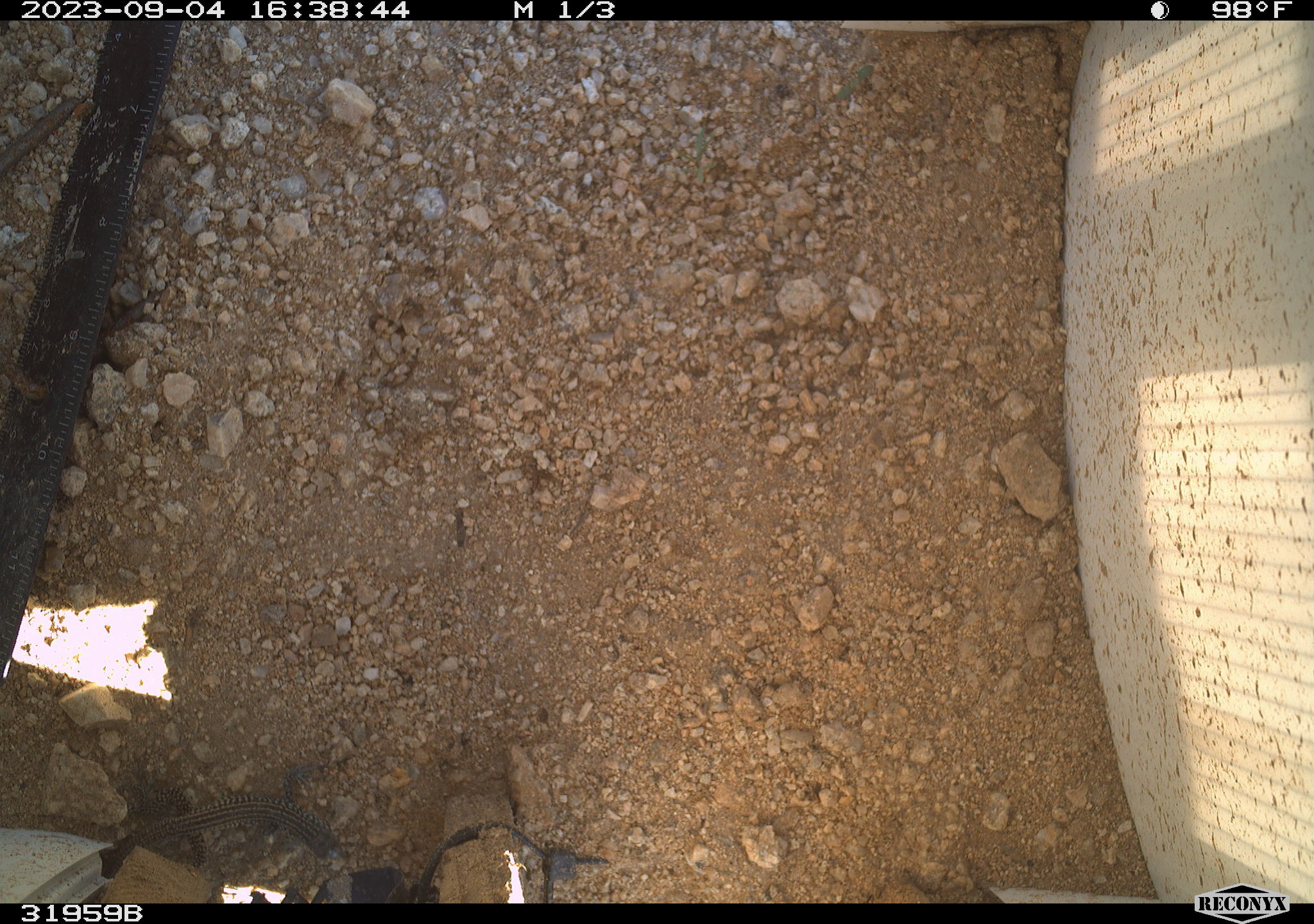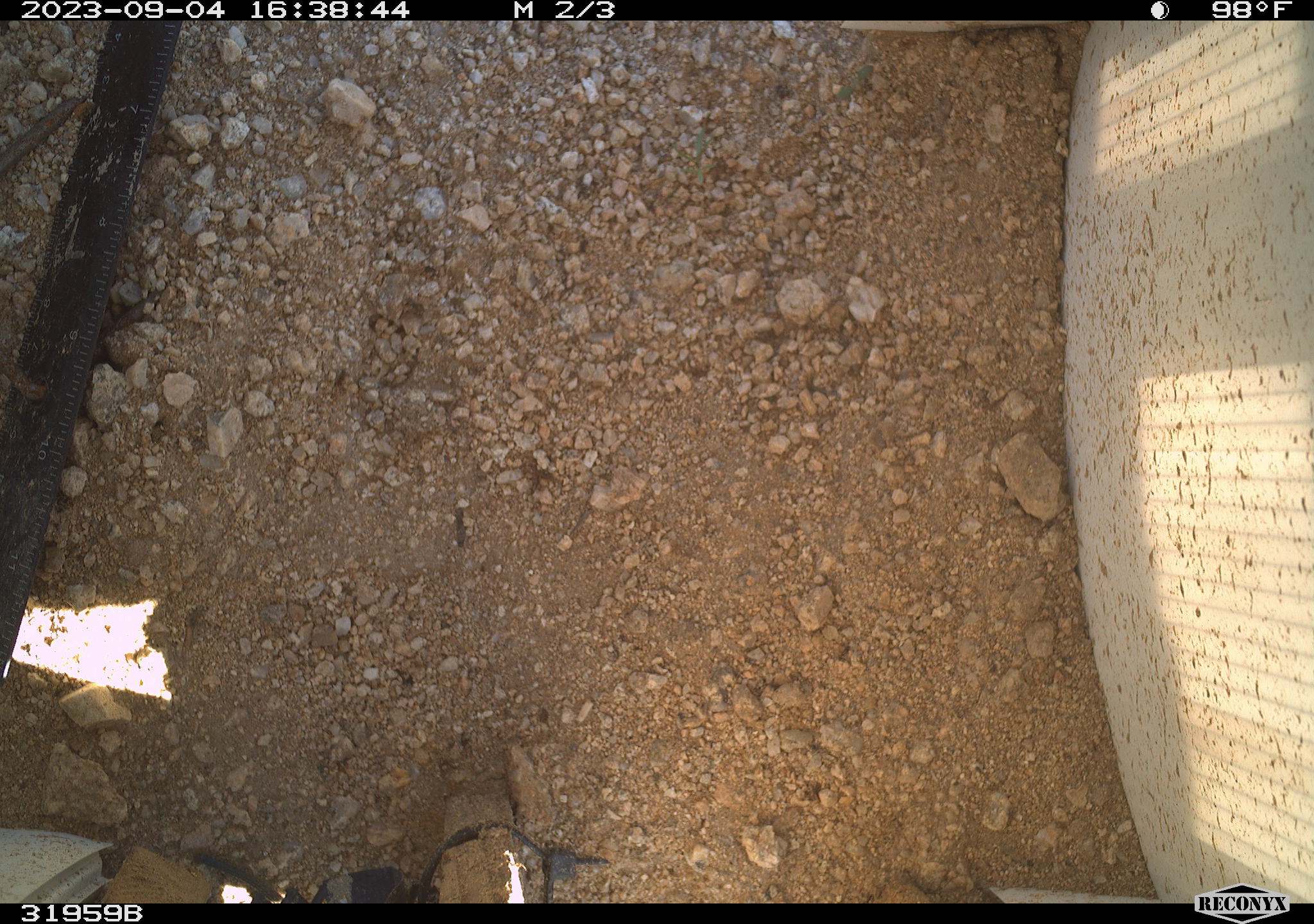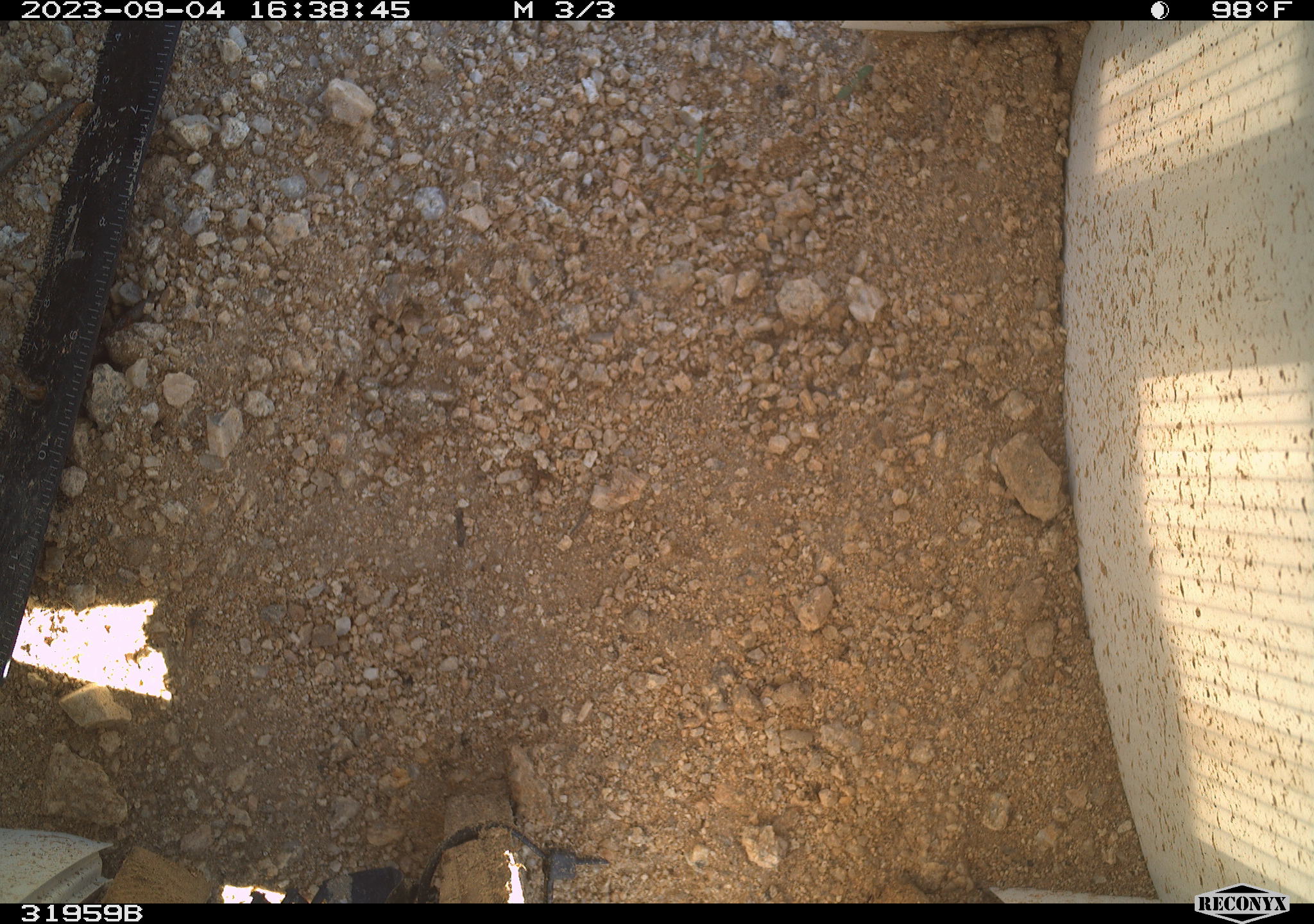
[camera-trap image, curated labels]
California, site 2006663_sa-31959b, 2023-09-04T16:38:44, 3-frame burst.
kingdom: Animalia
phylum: Chordata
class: Reptilia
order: Squamata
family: Teiidae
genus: Aspidoscelis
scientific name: Aspidoscelis tigris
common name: western whiptail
Western whiptail (Aspidoscelis tigris).